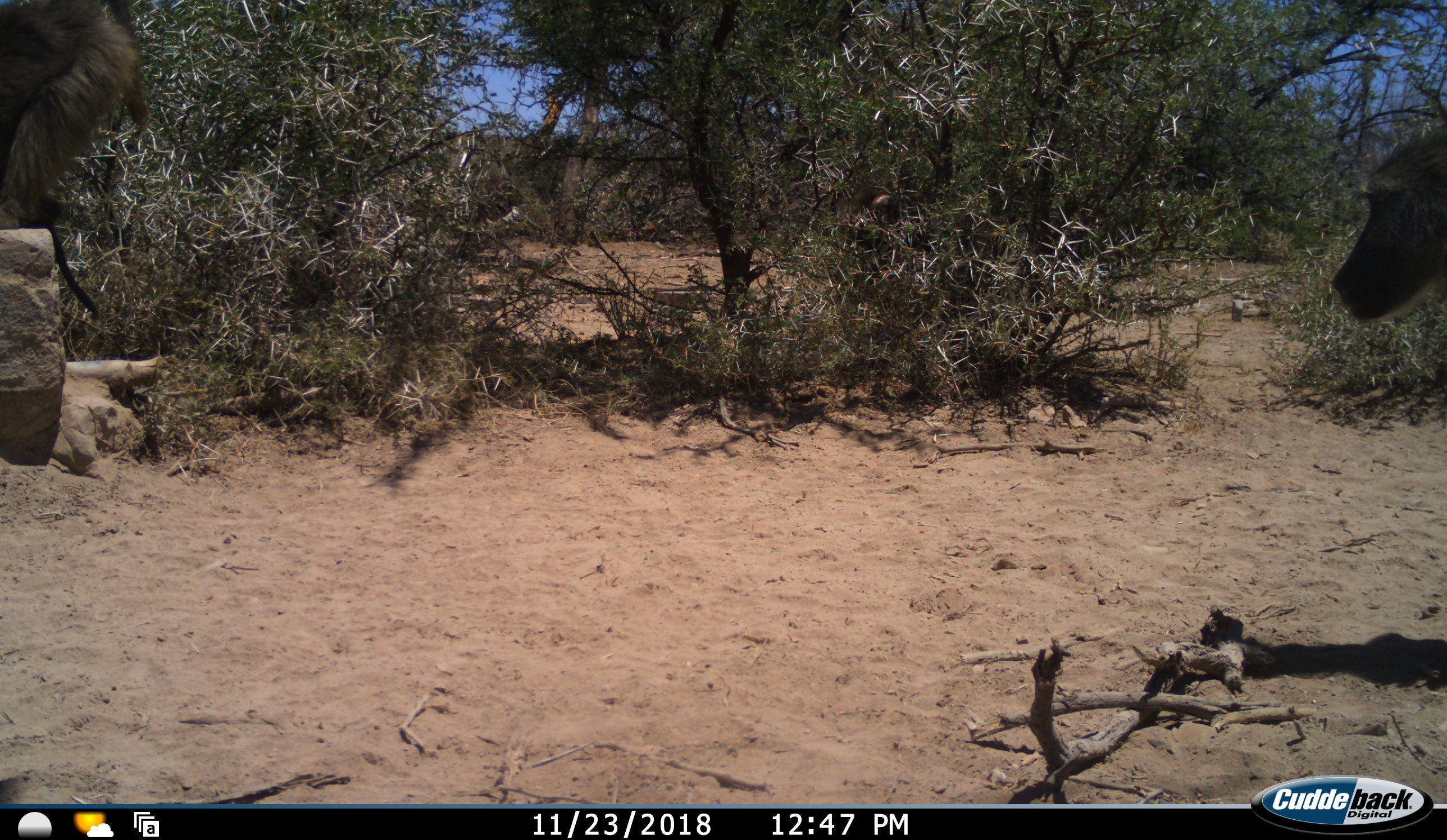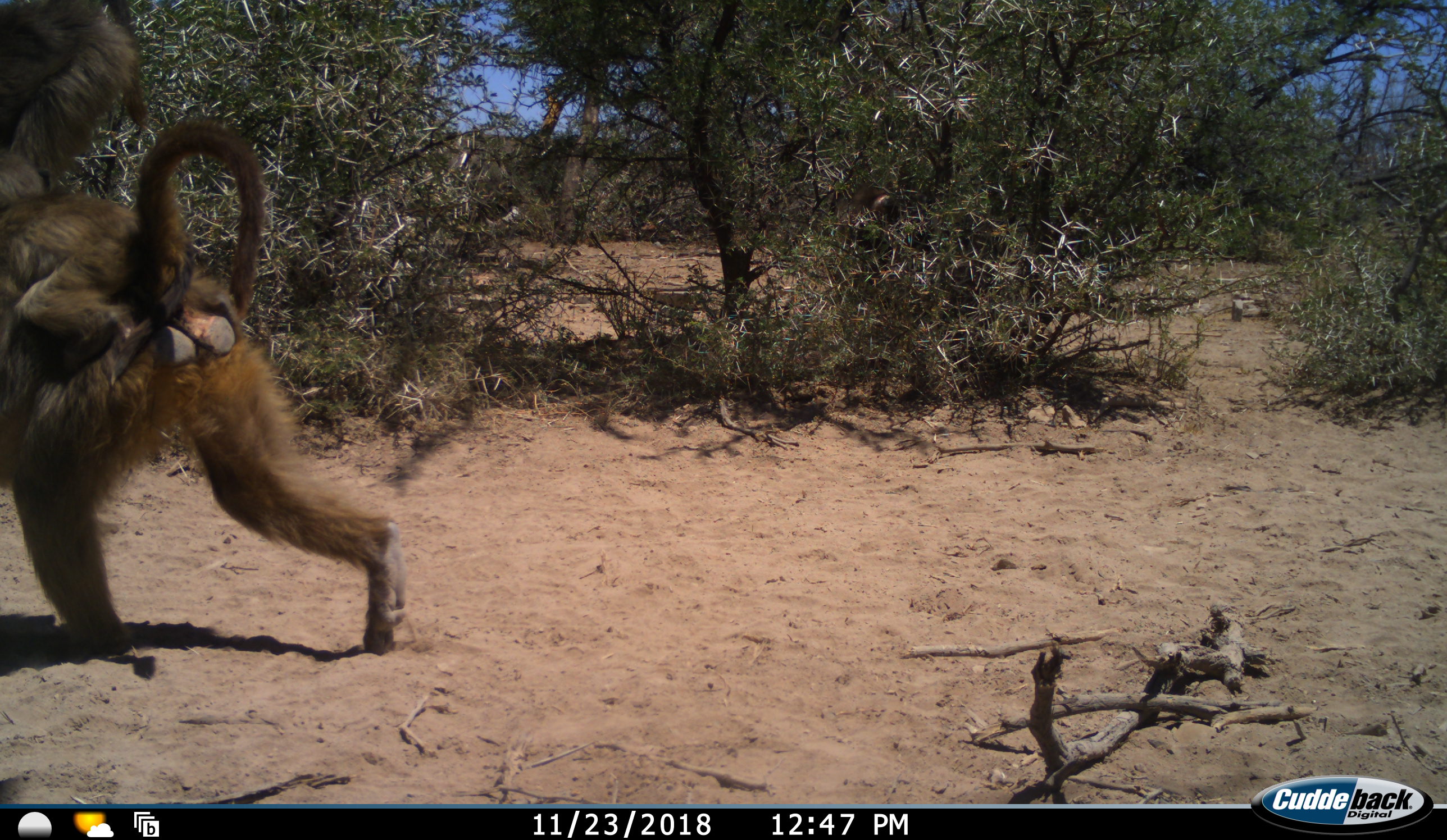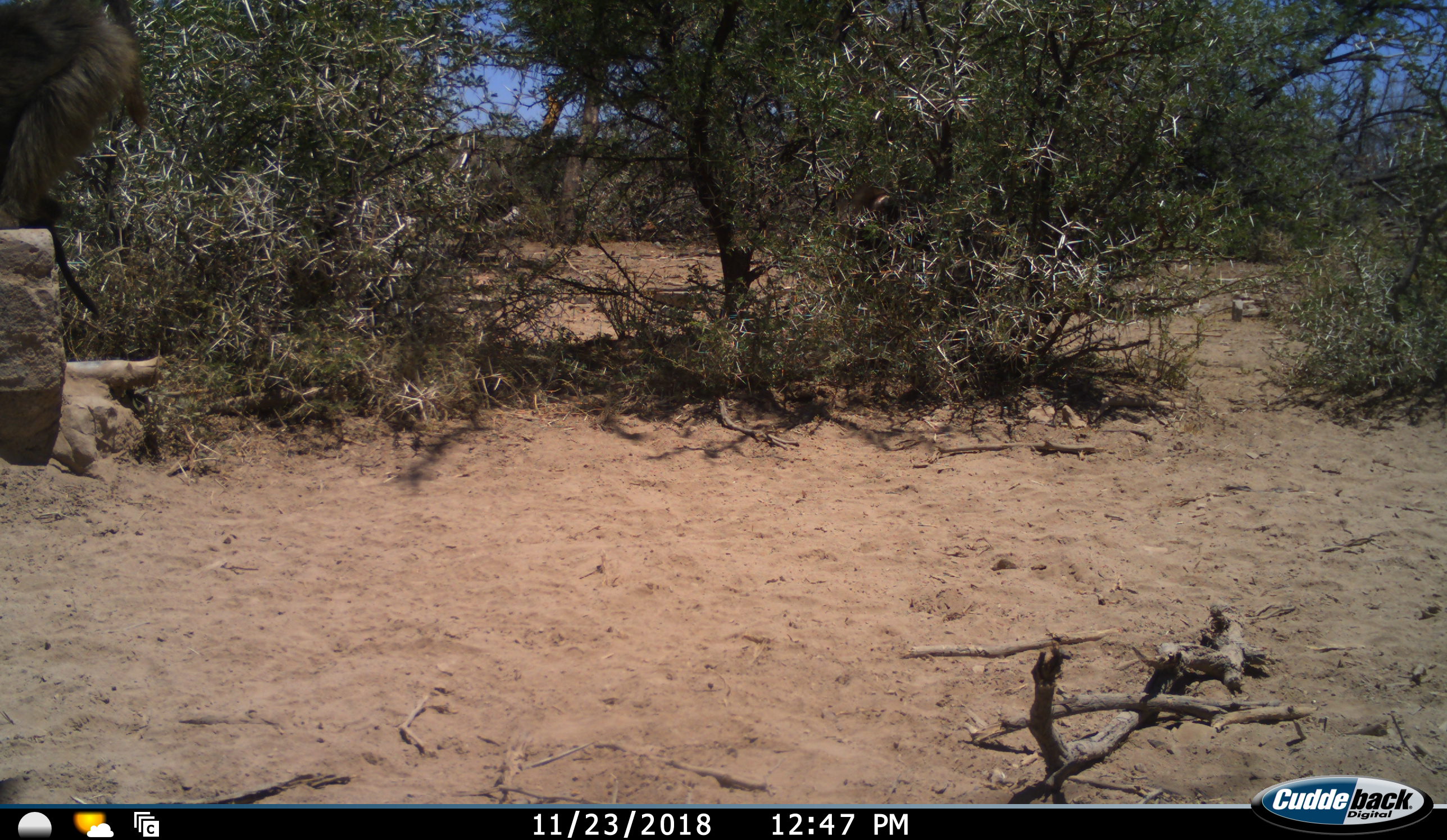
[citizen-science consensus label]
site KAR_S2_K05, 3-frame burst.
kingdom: Animalia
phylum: Chordata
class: Mammalia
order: Primates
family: Cercopithecidae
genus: Papio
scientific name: Papio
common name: baboon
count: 2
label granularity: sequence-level